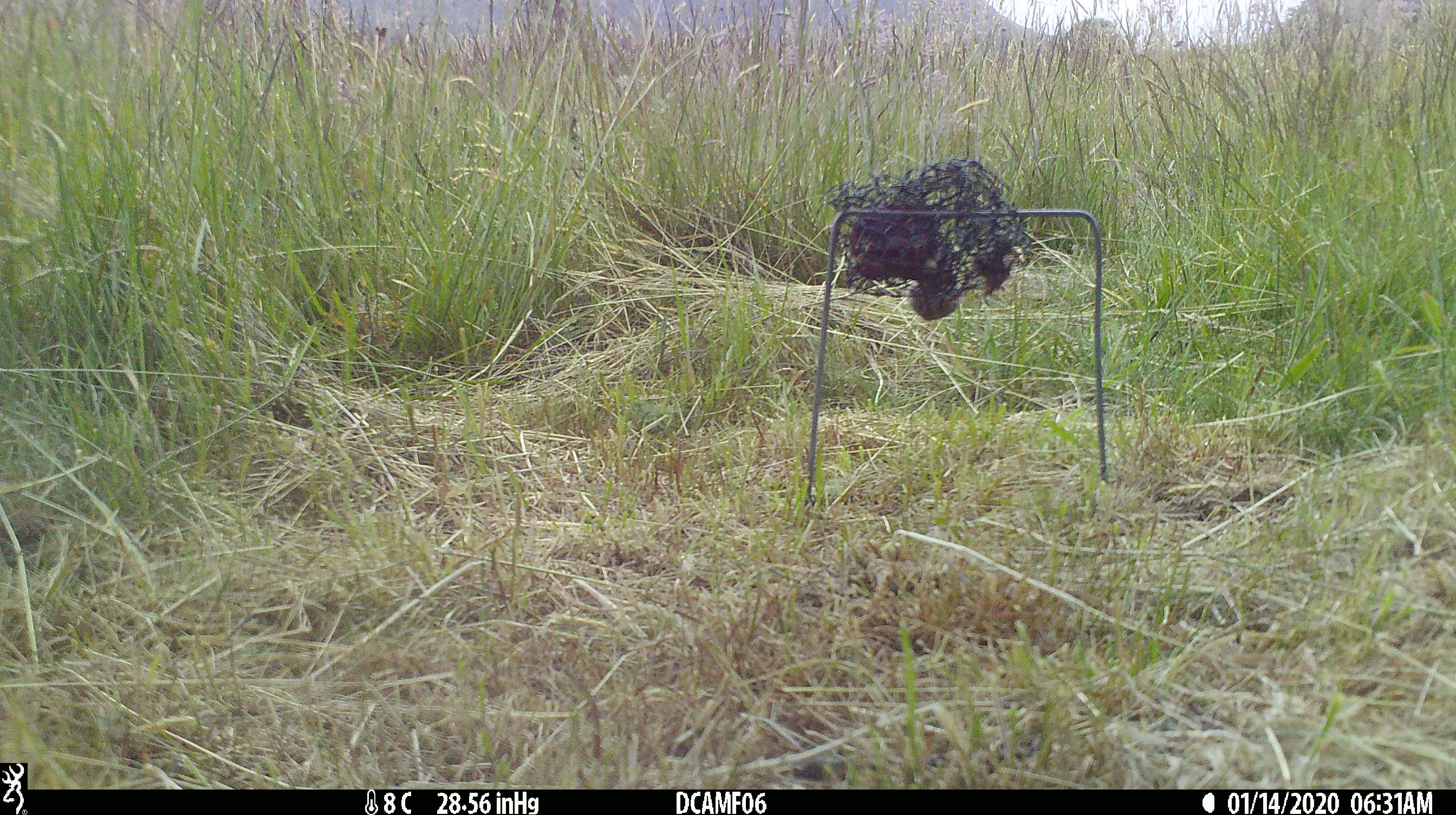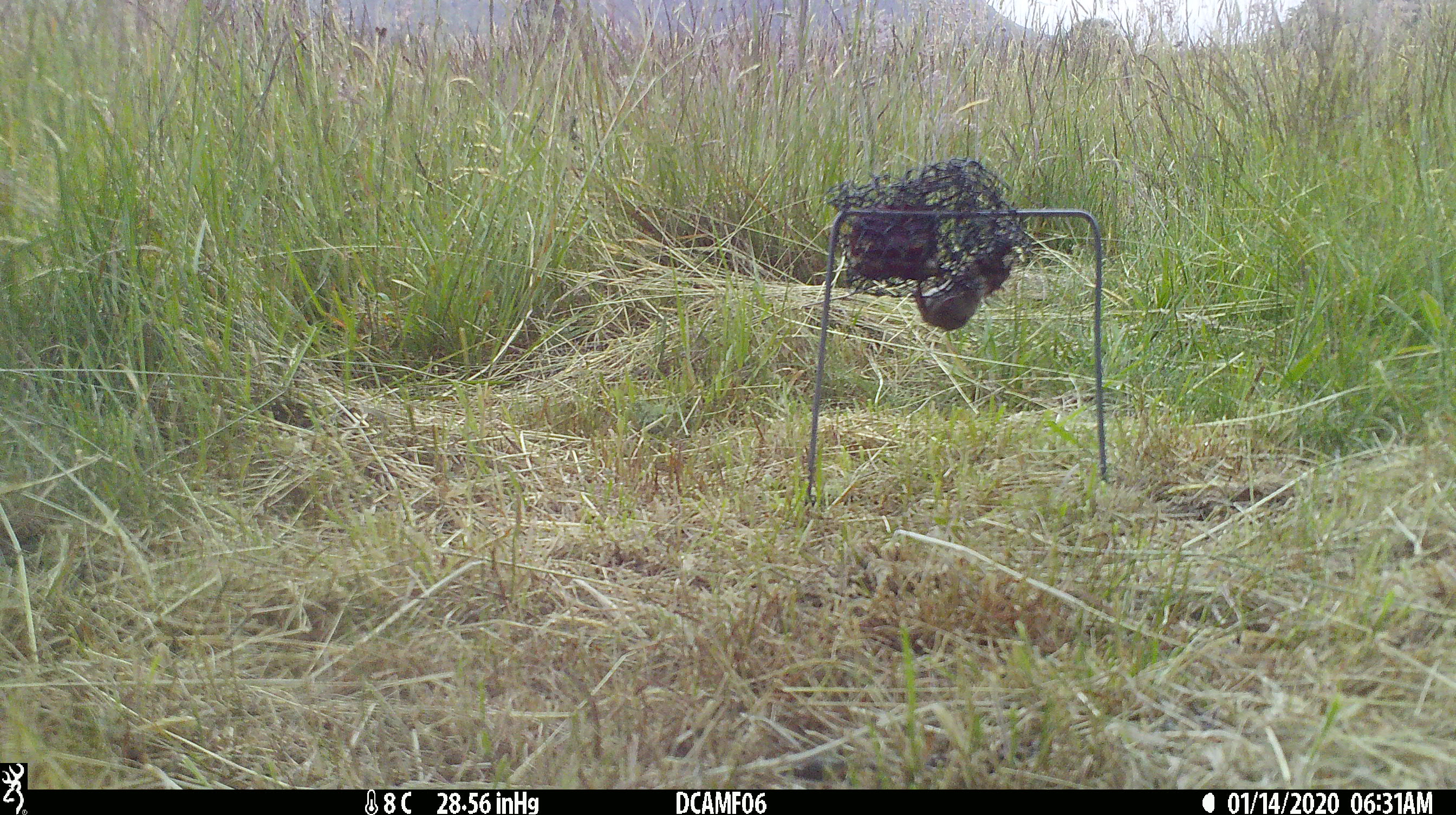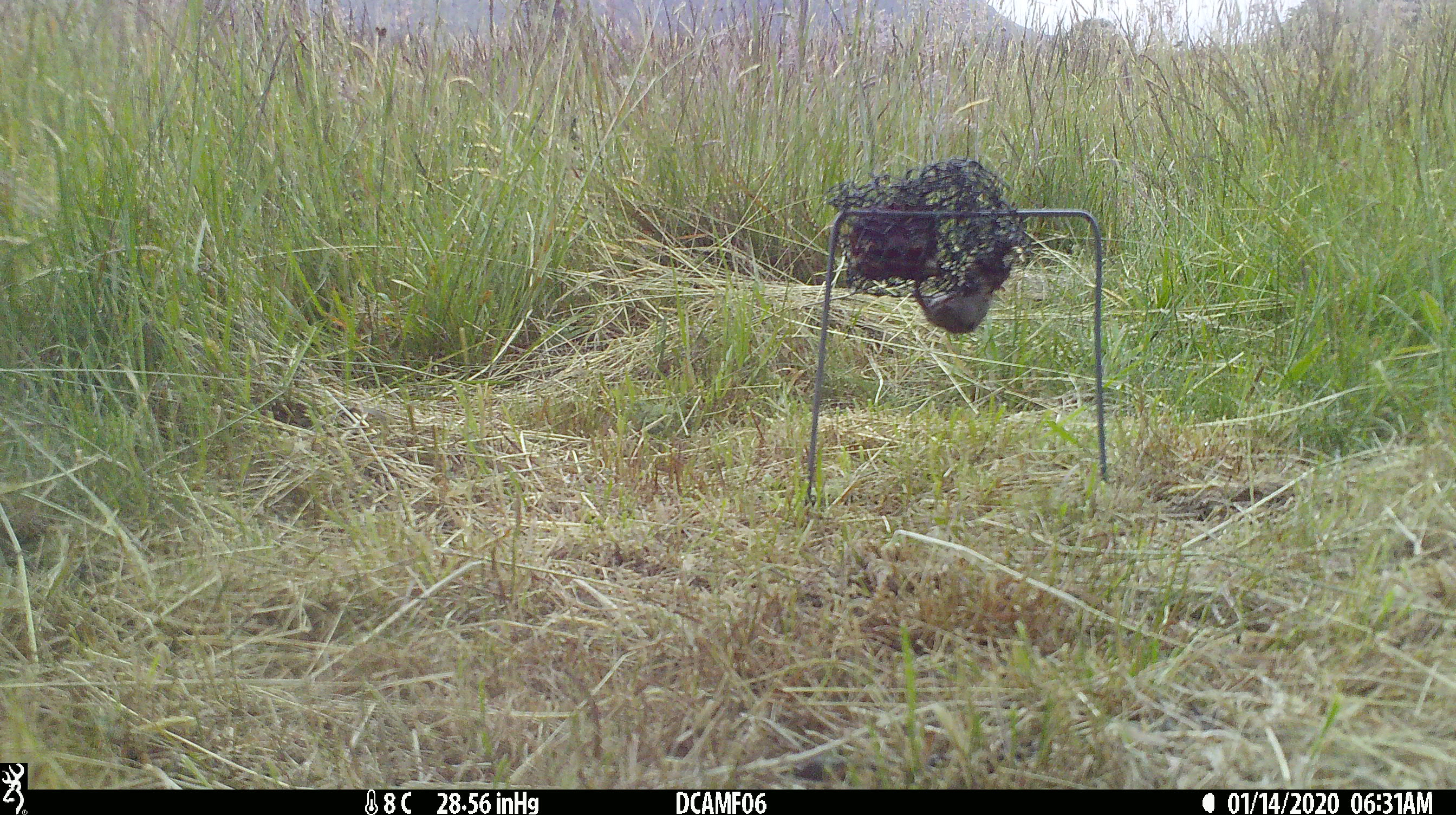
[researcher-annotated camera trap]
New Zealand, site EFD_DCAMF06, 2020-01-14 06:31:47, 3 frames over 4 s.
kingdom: Animalia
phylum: Chordata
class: Mammalia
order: Rodentia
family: Muridae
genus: Mus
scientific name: Mus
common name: mouse